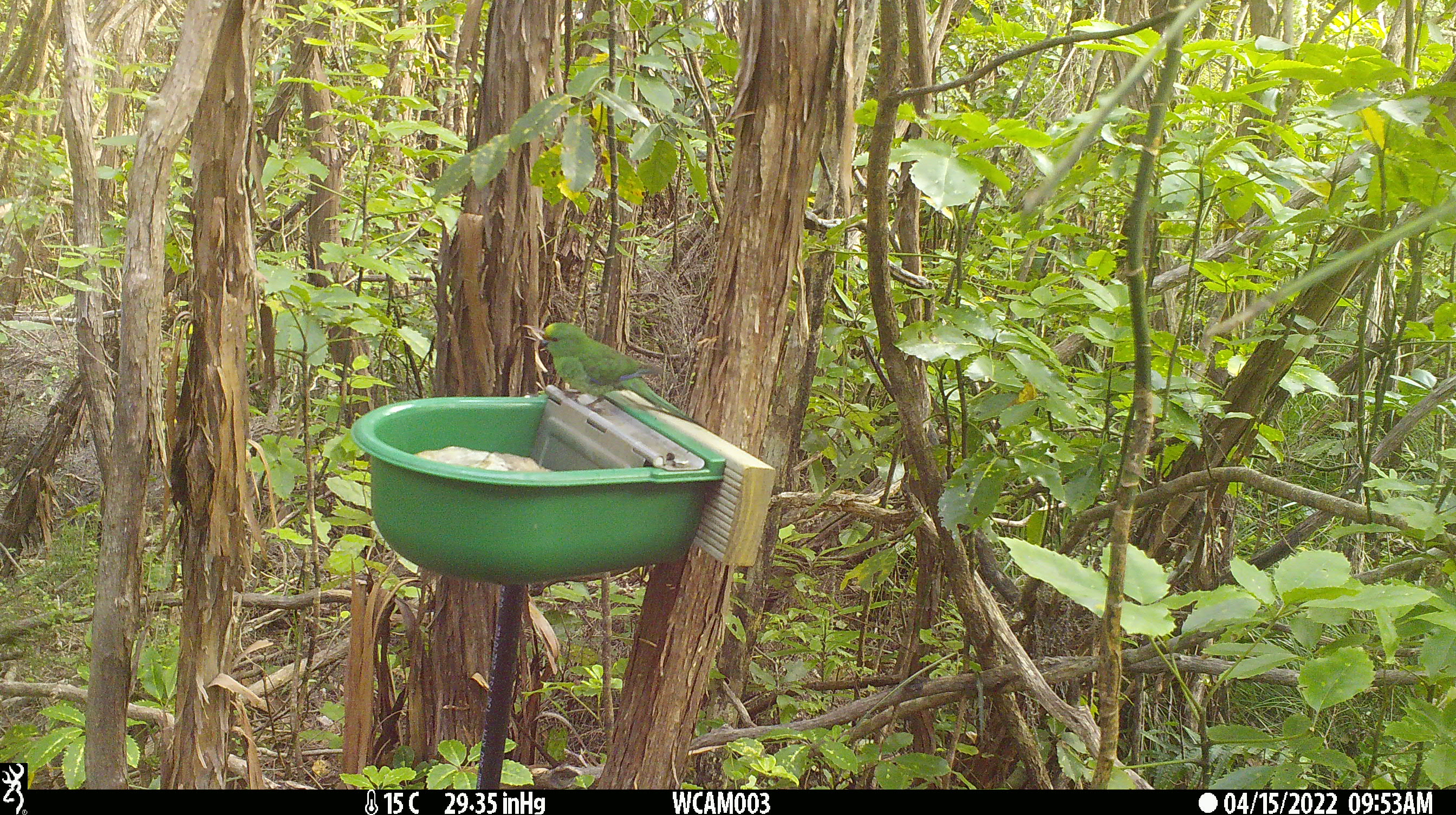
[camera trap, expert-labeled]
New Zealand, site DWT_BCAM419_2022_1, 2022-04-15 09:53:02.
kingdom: Animalia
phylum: Chordata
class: Aves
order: Psittaciformes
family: Psittaculidae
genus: Cyanoramphus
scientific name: Cyanoramphus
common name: parakeet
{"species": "parakeet (Cyanoramphus)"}